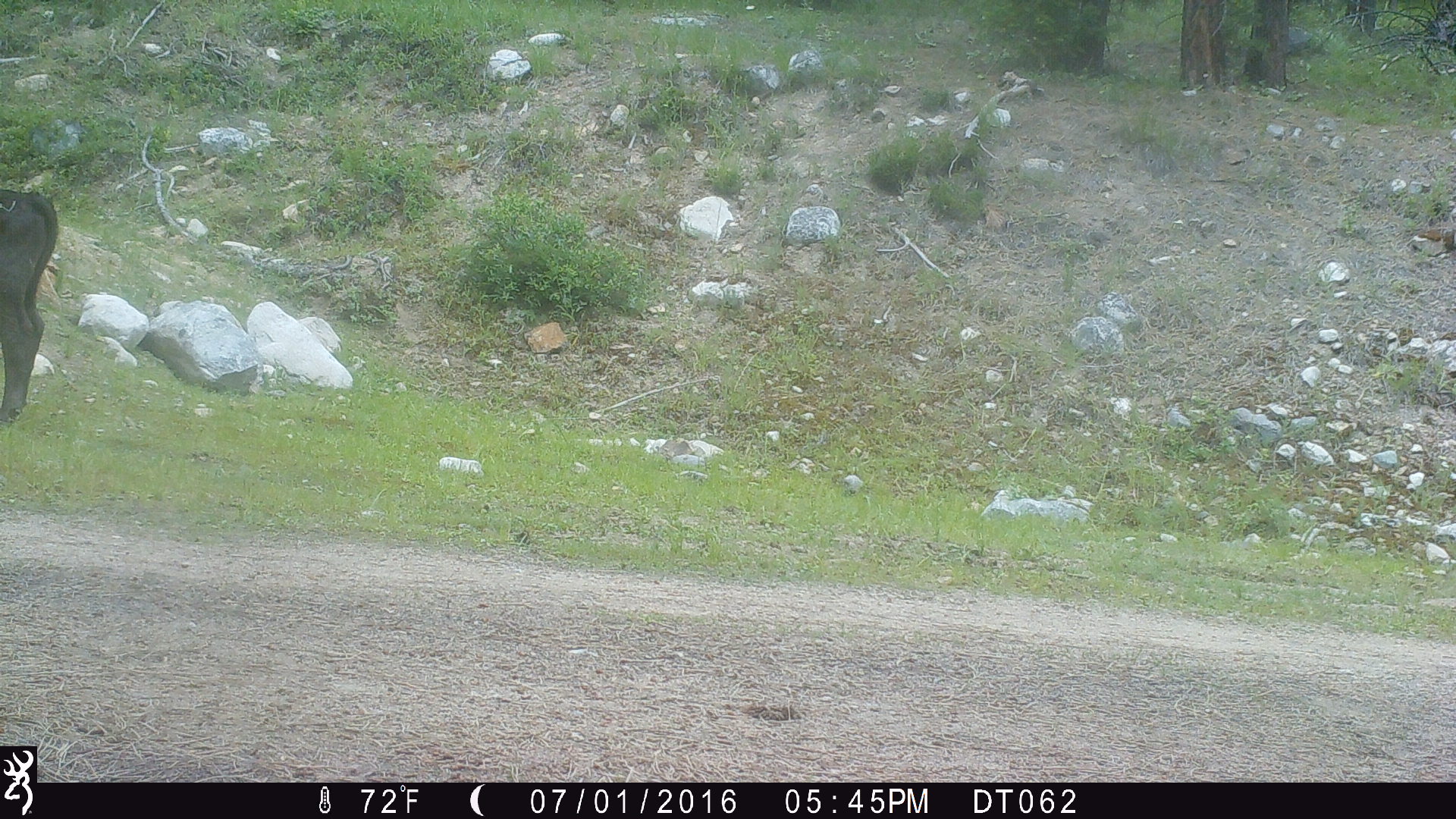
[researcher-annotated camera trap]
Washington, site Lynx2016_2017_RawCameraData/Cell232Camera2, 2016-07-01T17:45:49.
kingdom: Animalia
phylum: Chordata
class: Mammalia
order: Artiodactyla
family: Bovidae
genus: Bos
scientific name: Bos taurus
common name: domestic cattle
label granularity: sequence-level